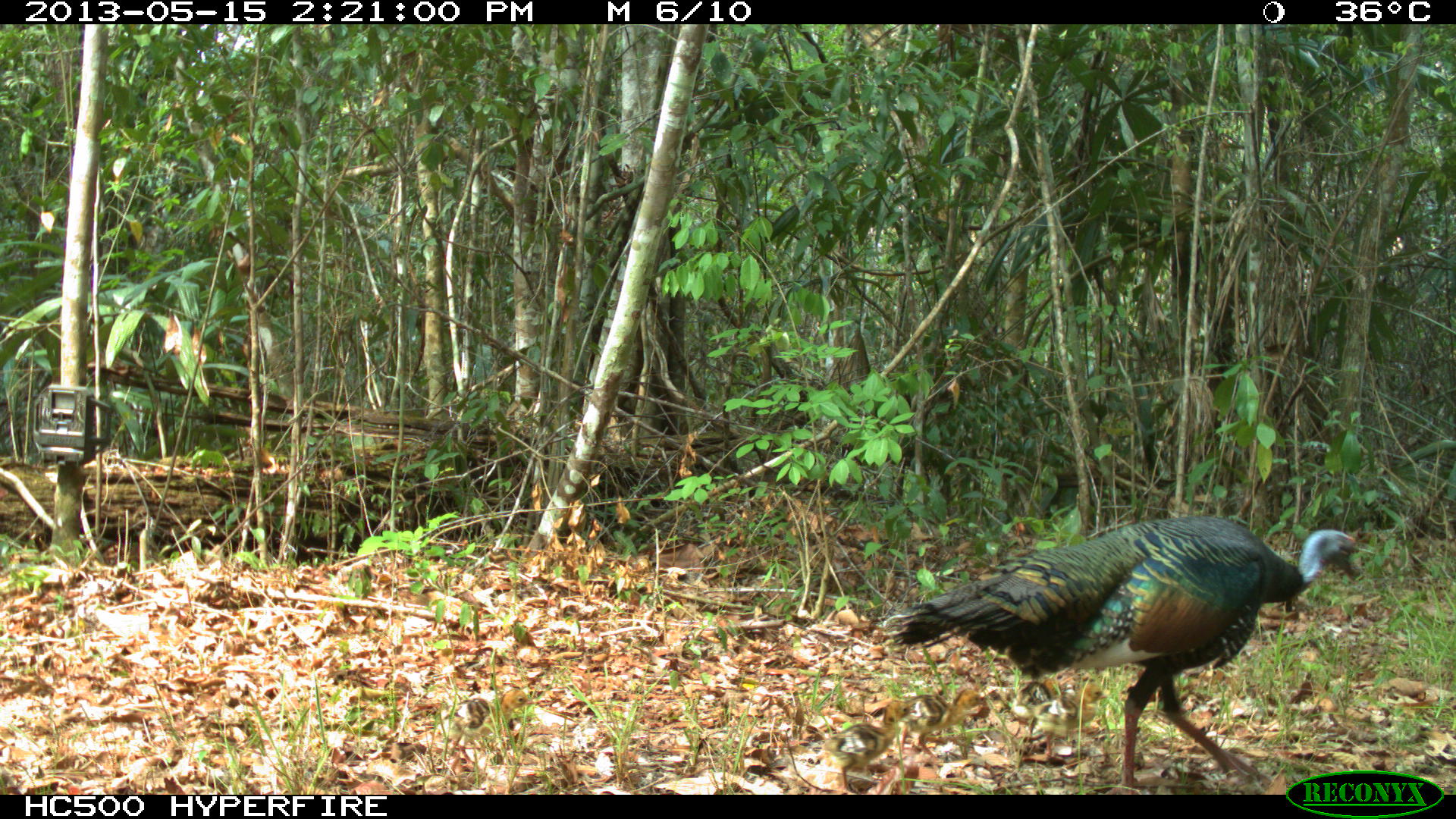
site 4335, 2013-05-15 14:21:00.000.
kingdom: Animalia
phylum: Chordata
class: Aves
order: Galliformes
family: Phasianidae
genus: Meleagris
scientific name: Meleagris ocellata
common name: ocellated turkey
Meleagris ocellata (ocellated turkey), count 1, sex female.